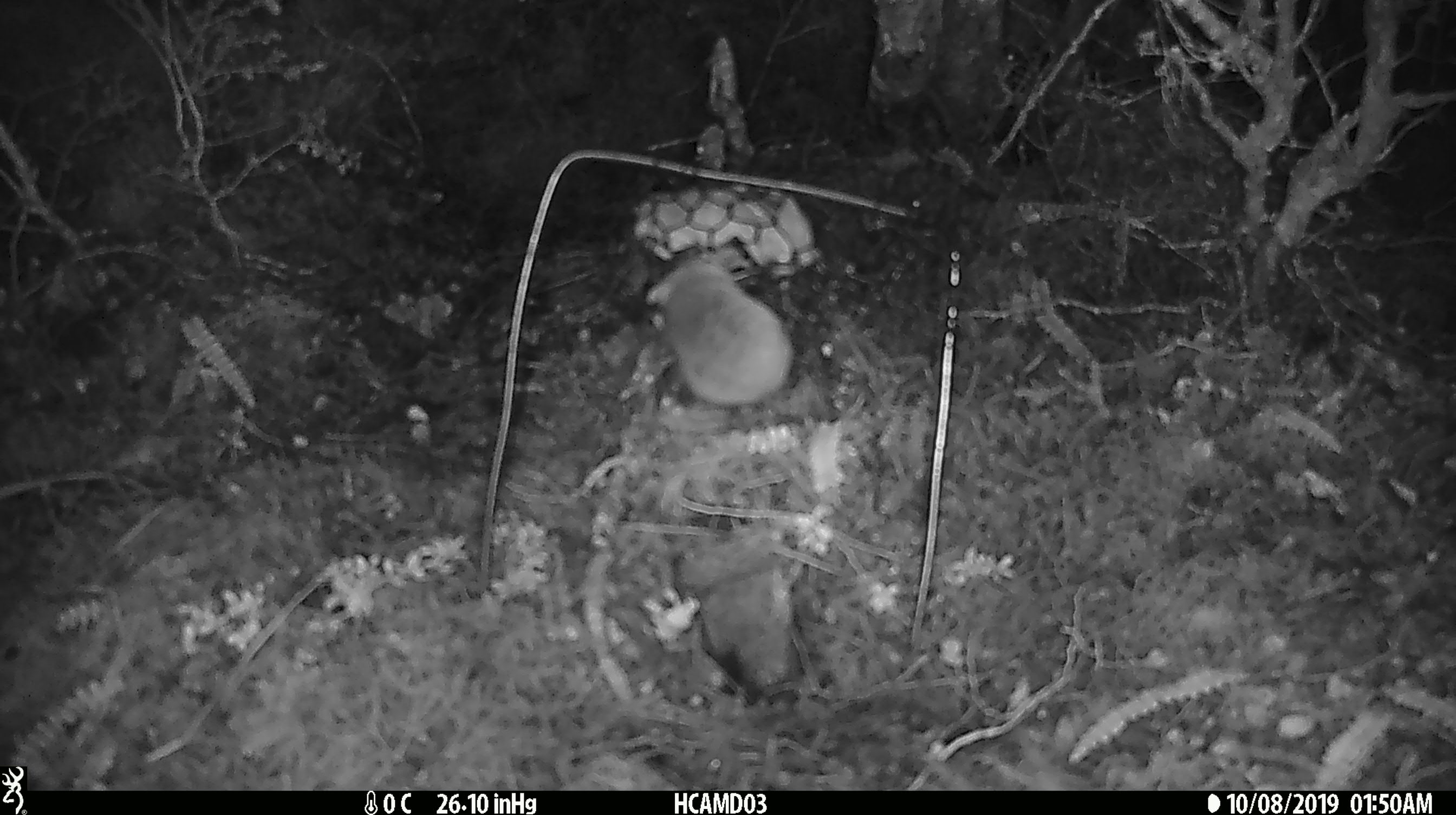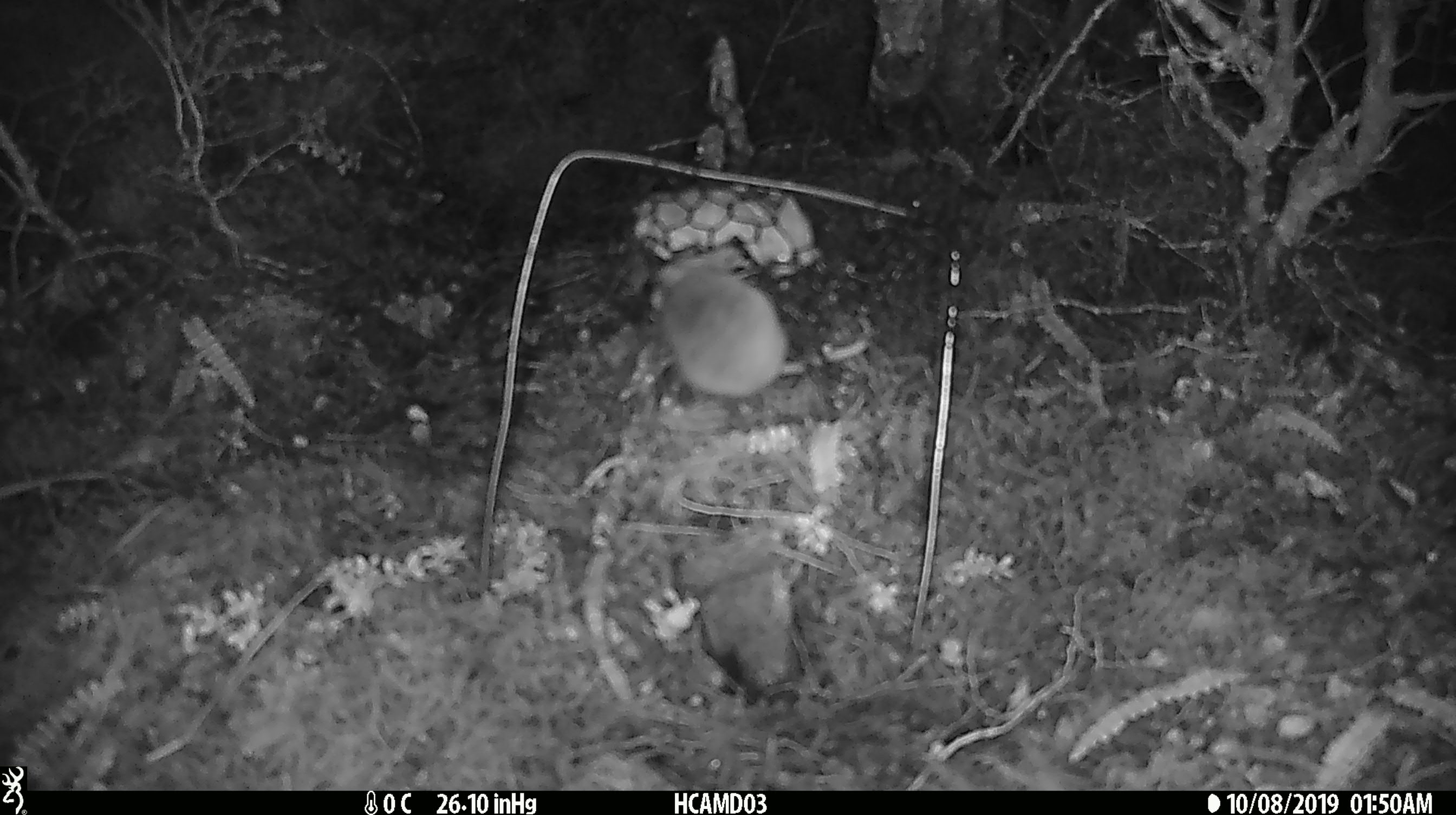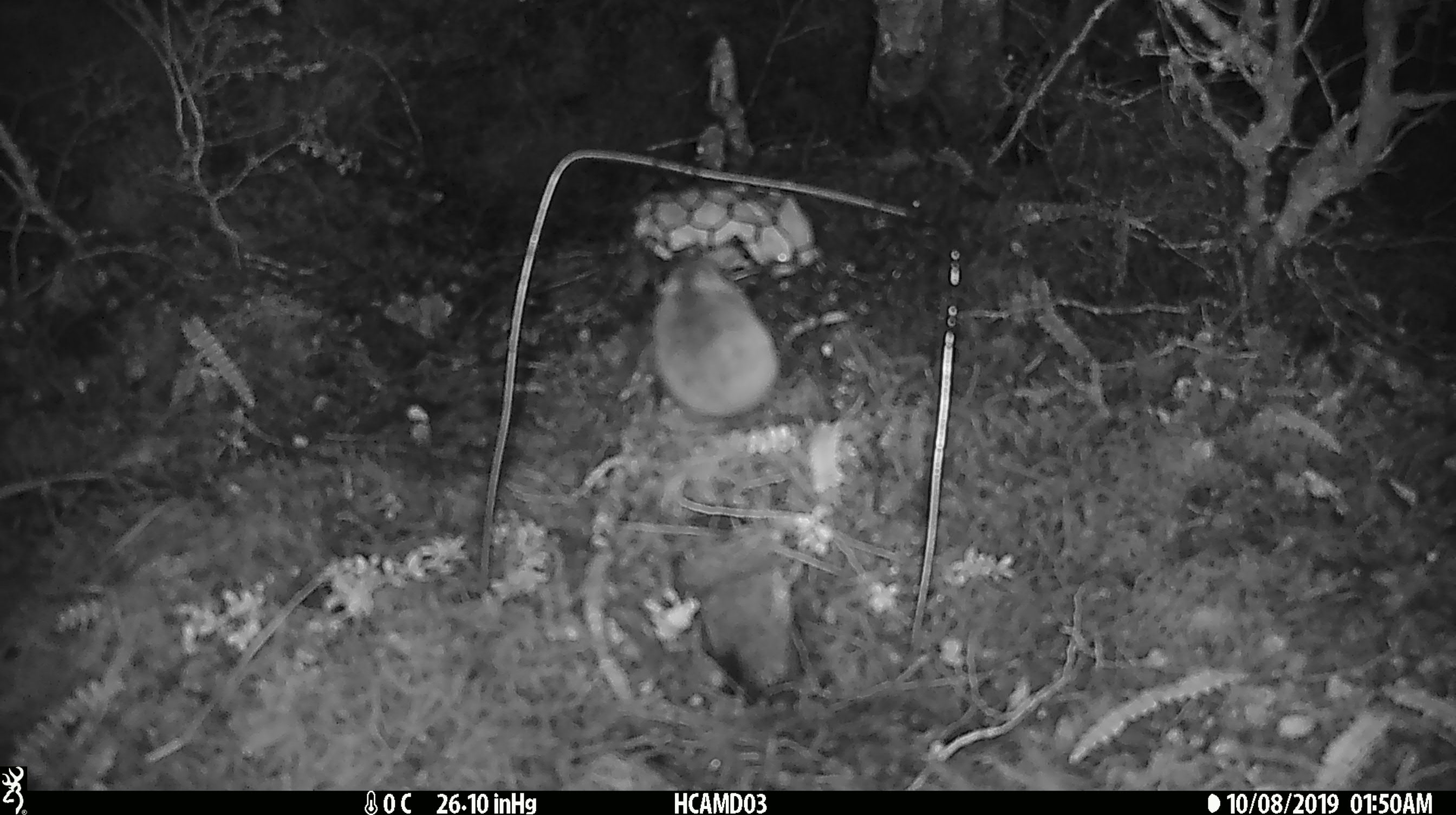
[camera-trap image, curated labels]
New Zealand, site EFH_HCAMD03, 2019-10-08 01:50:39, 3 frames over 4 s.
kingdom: Animalia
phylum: Chordata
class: Mammalia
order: Rodentia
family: Muridae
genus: Mus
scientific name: Mus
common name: mouse